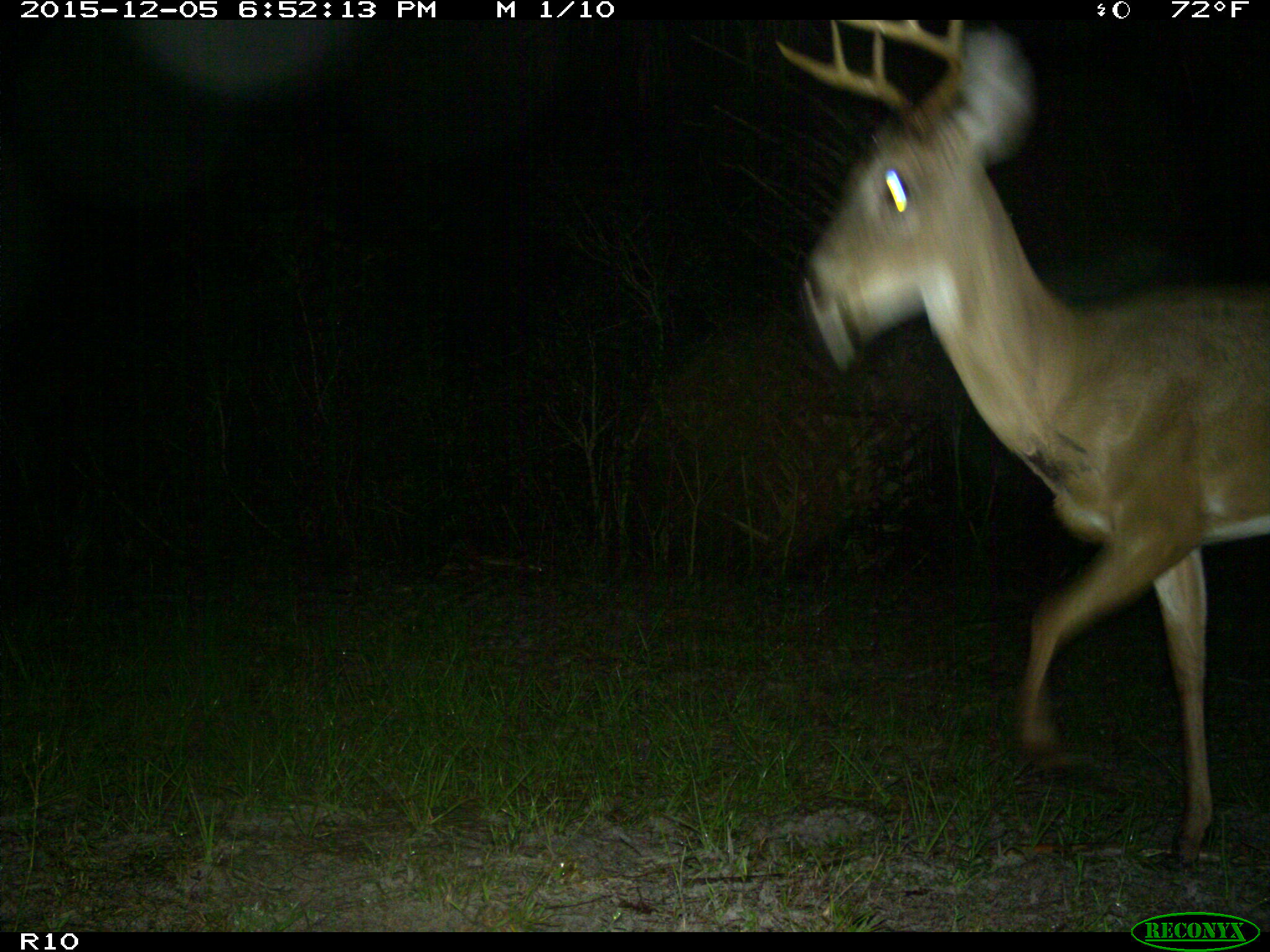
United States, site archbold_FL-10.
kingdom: Animalia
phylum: Chordata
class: Mammalia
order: Artiodactyla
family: Cervidae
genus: Odocoileus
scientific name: Odocoileus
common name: deer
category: unidentified deer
Unidentified deer (deer) (Odocoileus).